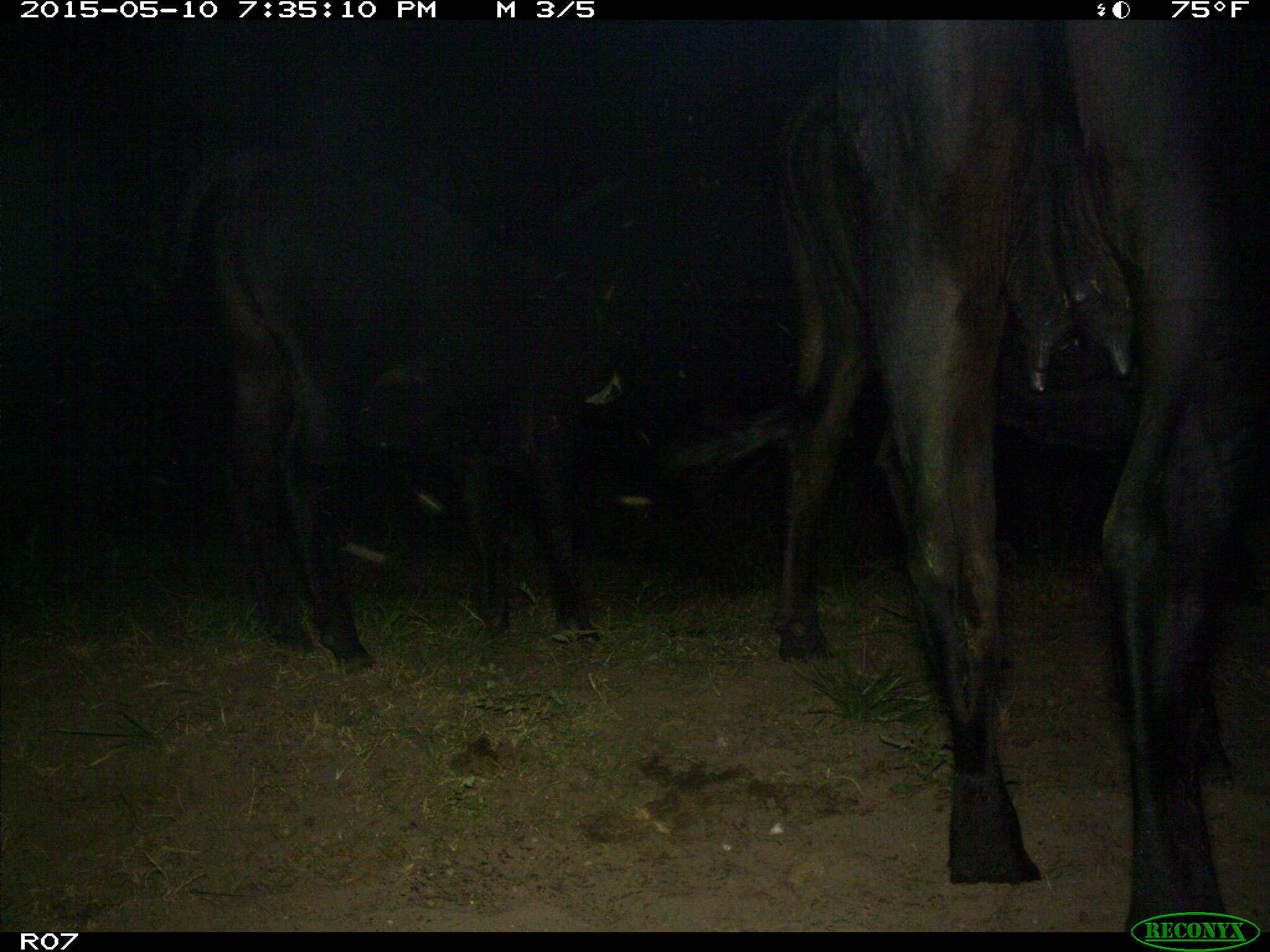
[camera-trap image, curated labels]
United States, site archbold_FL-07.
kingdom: Animalia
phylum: Chordata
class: Mammalia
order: Artiodactyla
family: Bovidae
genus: Bos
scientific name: Bos taurus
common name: domestic cow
Bos taurus (domestic cow).